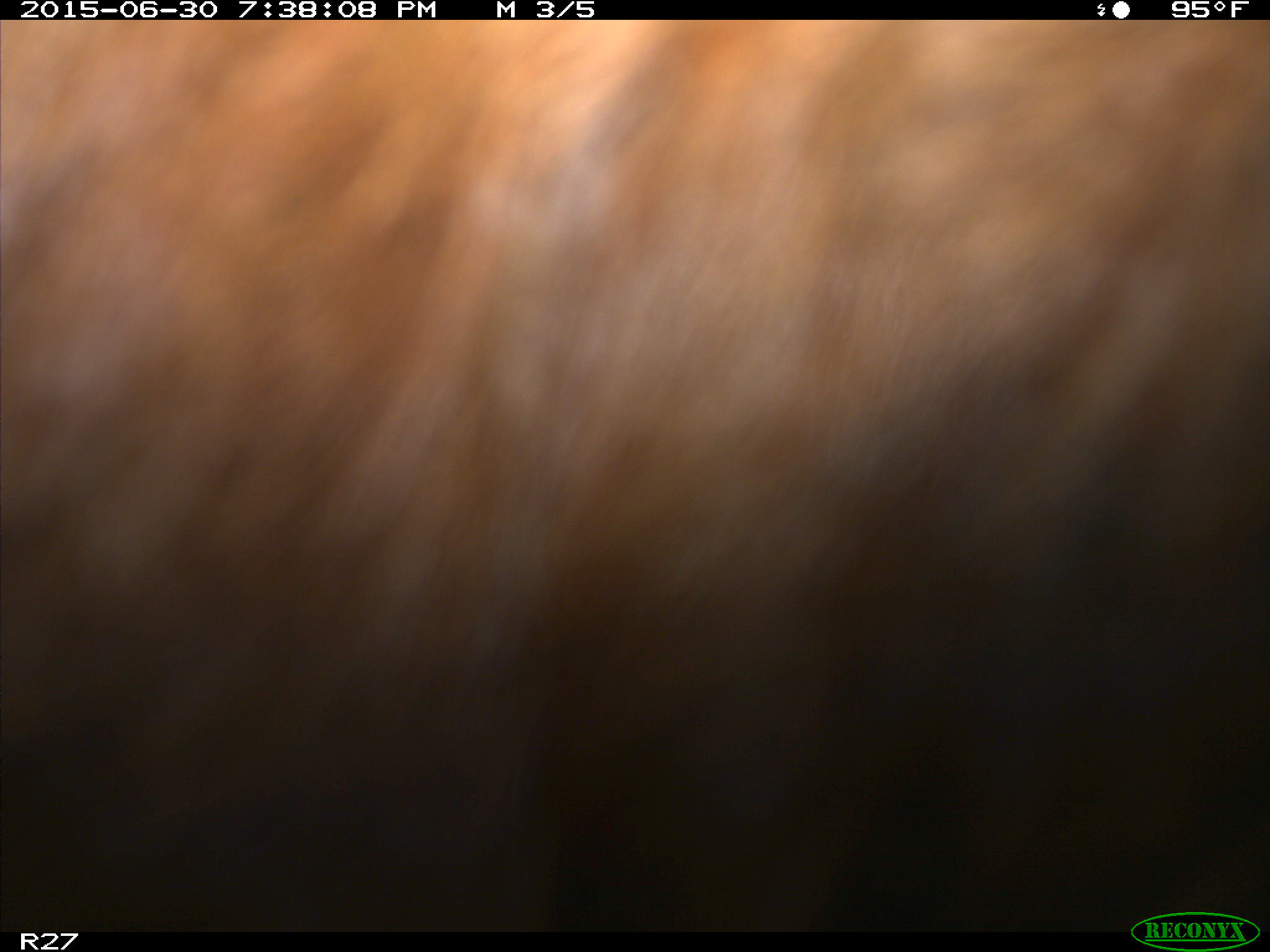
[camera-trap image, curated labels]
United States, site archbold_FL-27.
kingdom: Animalia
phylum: Chordata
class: Mammalia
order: Artiodactyla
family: Bovidae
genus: Bos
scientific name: Bos taurus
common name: domestic cow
Bos taurus (domestic cow).